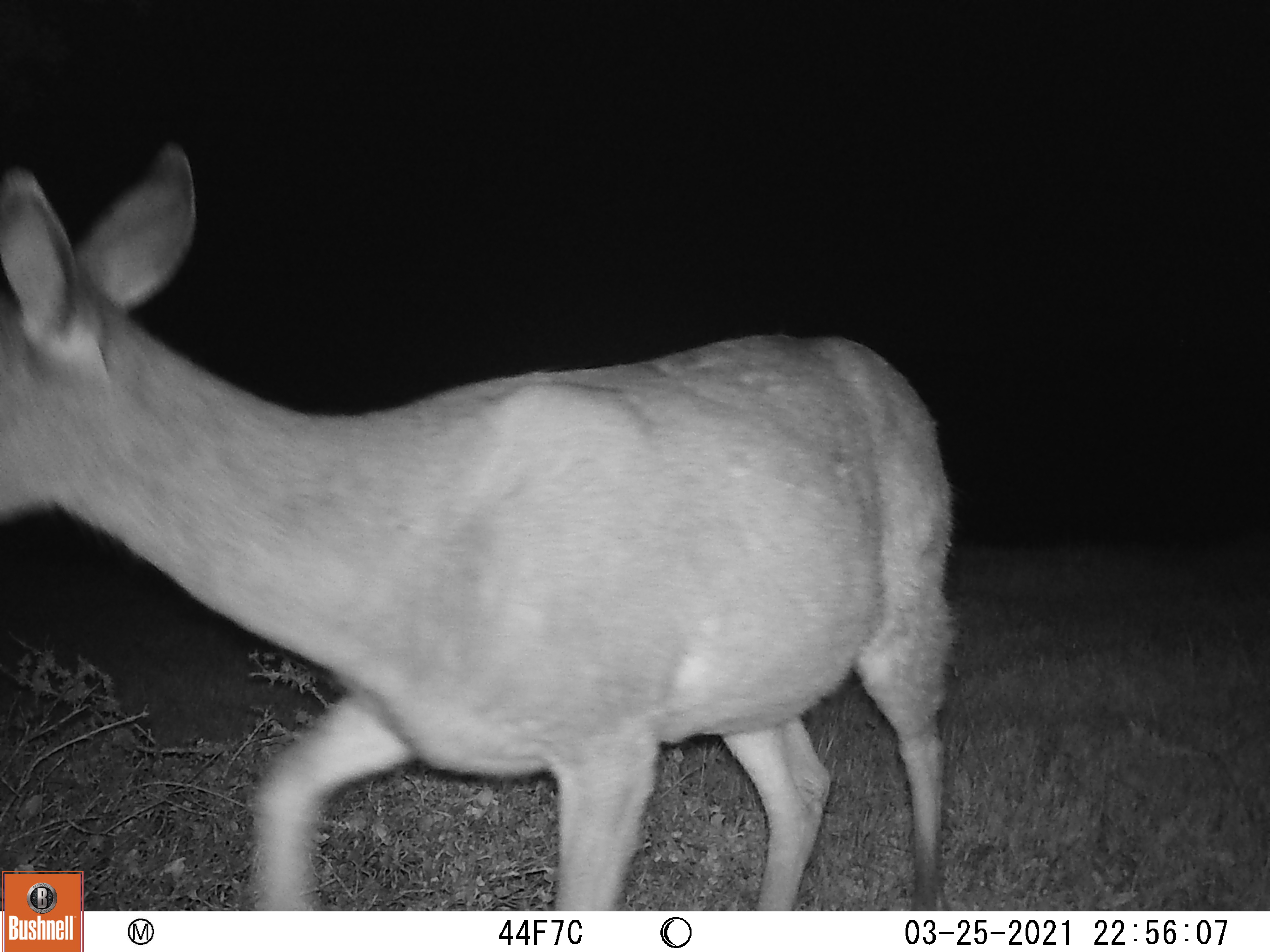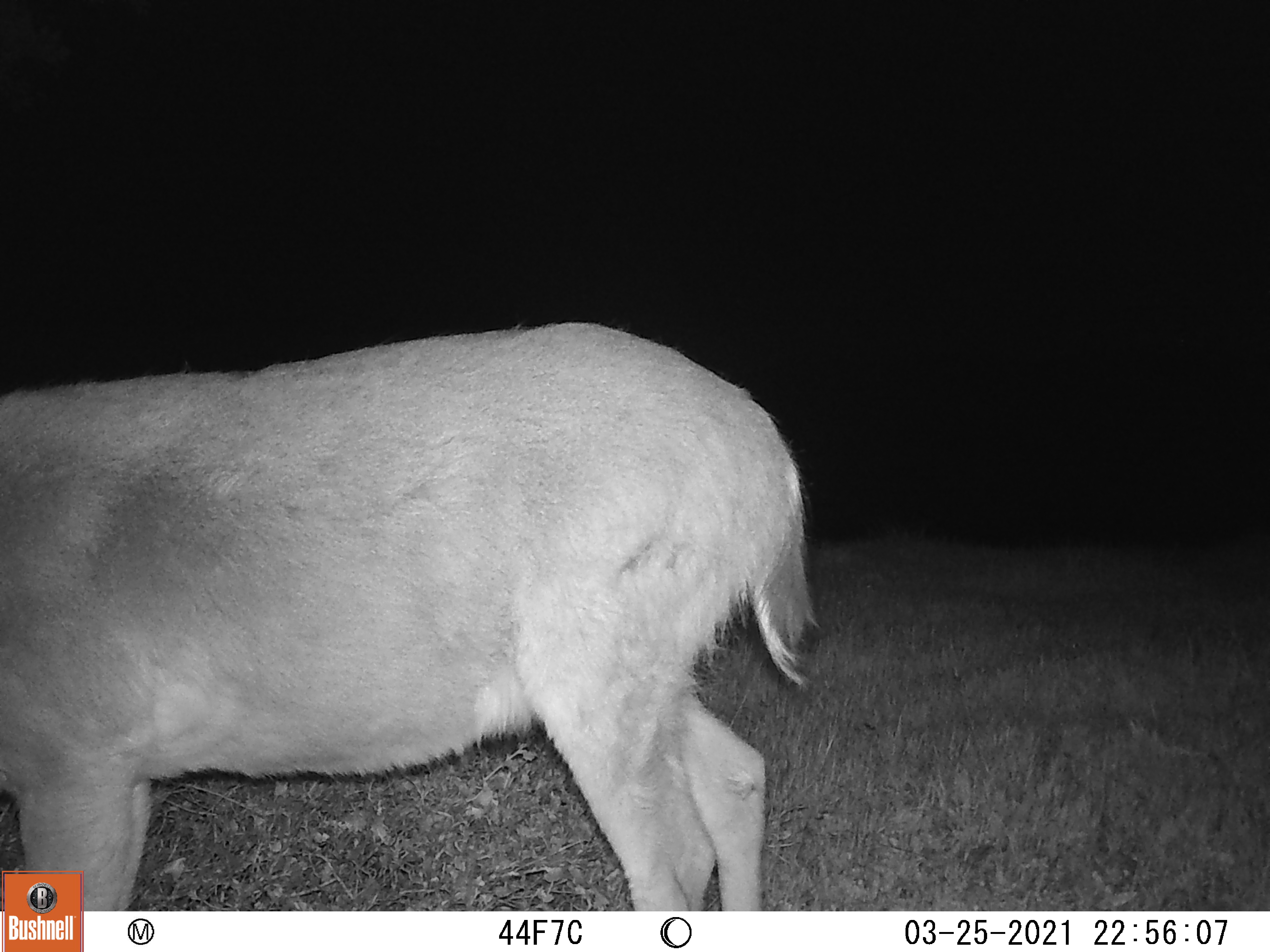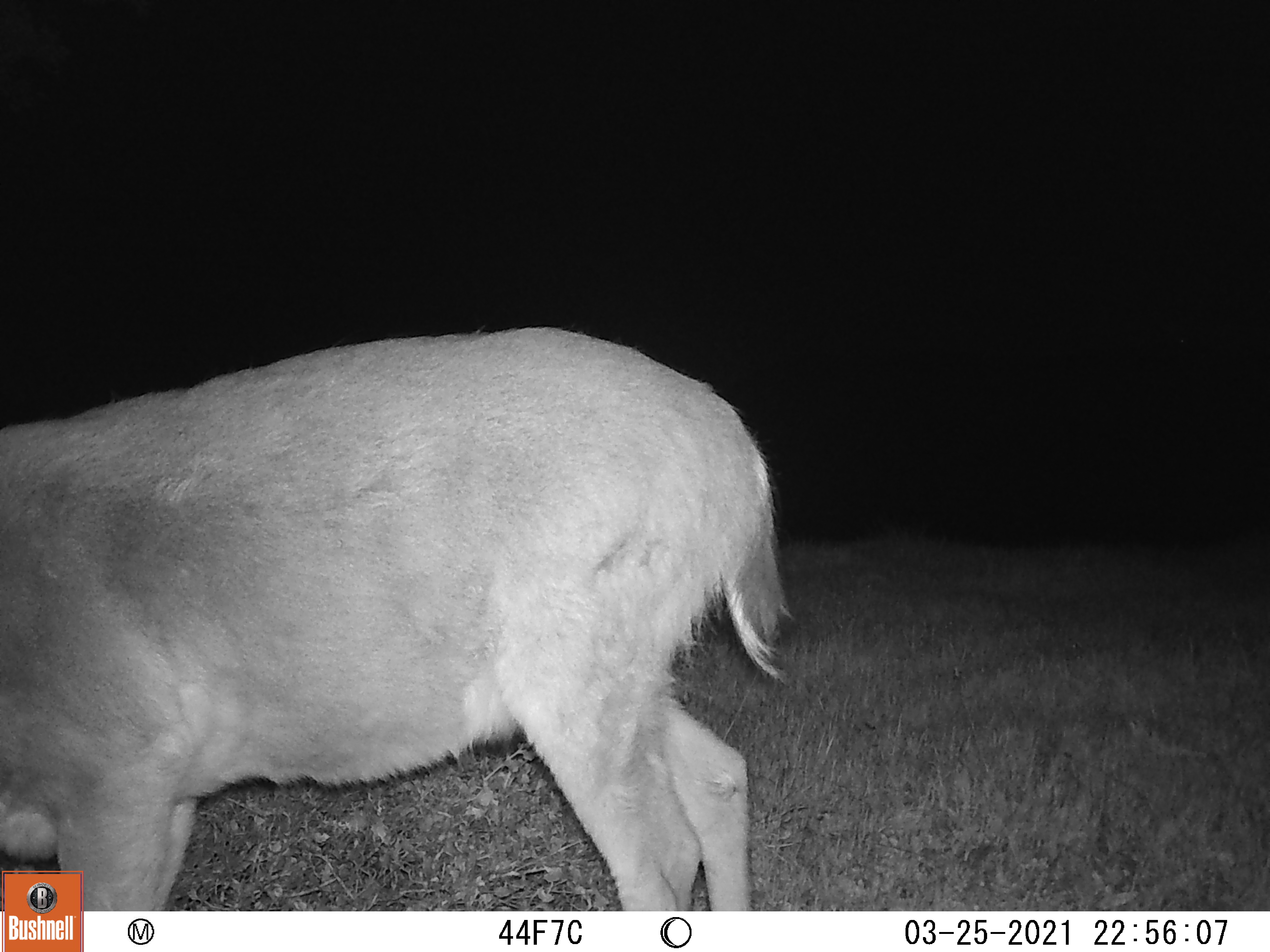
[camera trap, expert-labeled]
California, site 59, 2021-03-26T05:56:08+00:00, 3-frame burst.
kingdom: Animalia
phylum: Chordata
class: Mammalia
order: Artiodactyla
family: Cervidae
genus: Odocoileus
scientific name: Odocoileus hemionus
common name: mule deer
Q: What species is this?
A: Mule deer (Odocoileus hemionus).